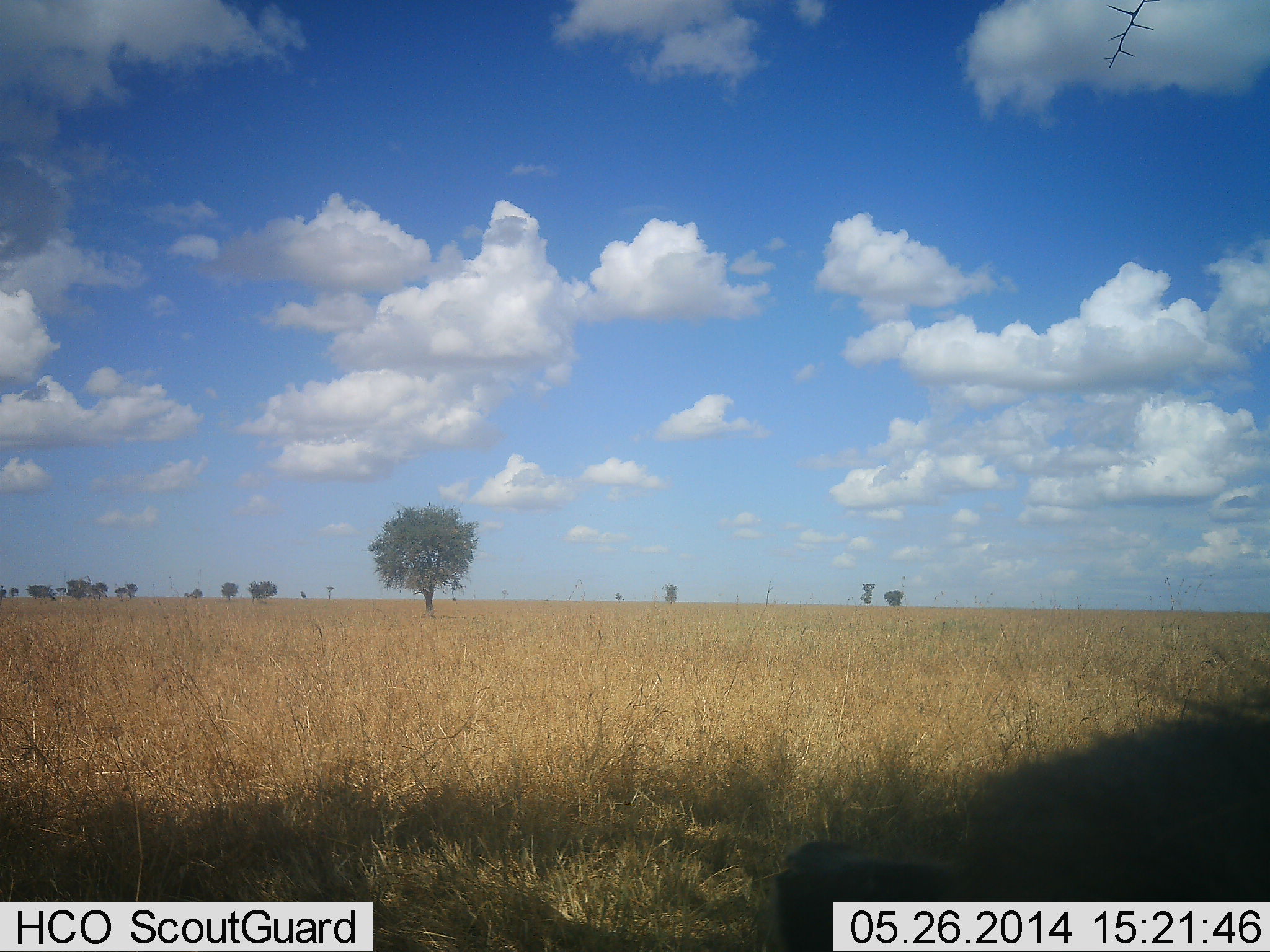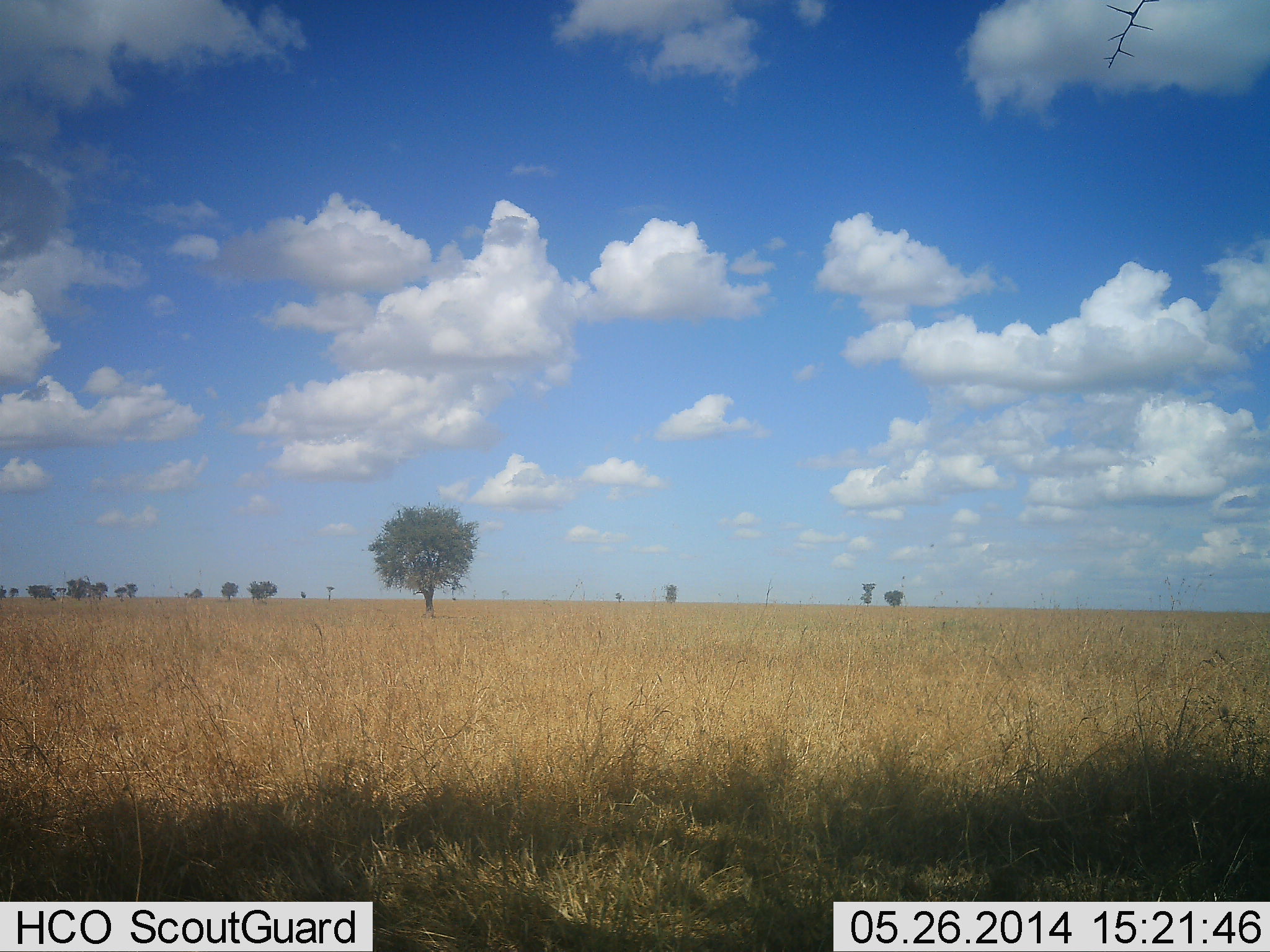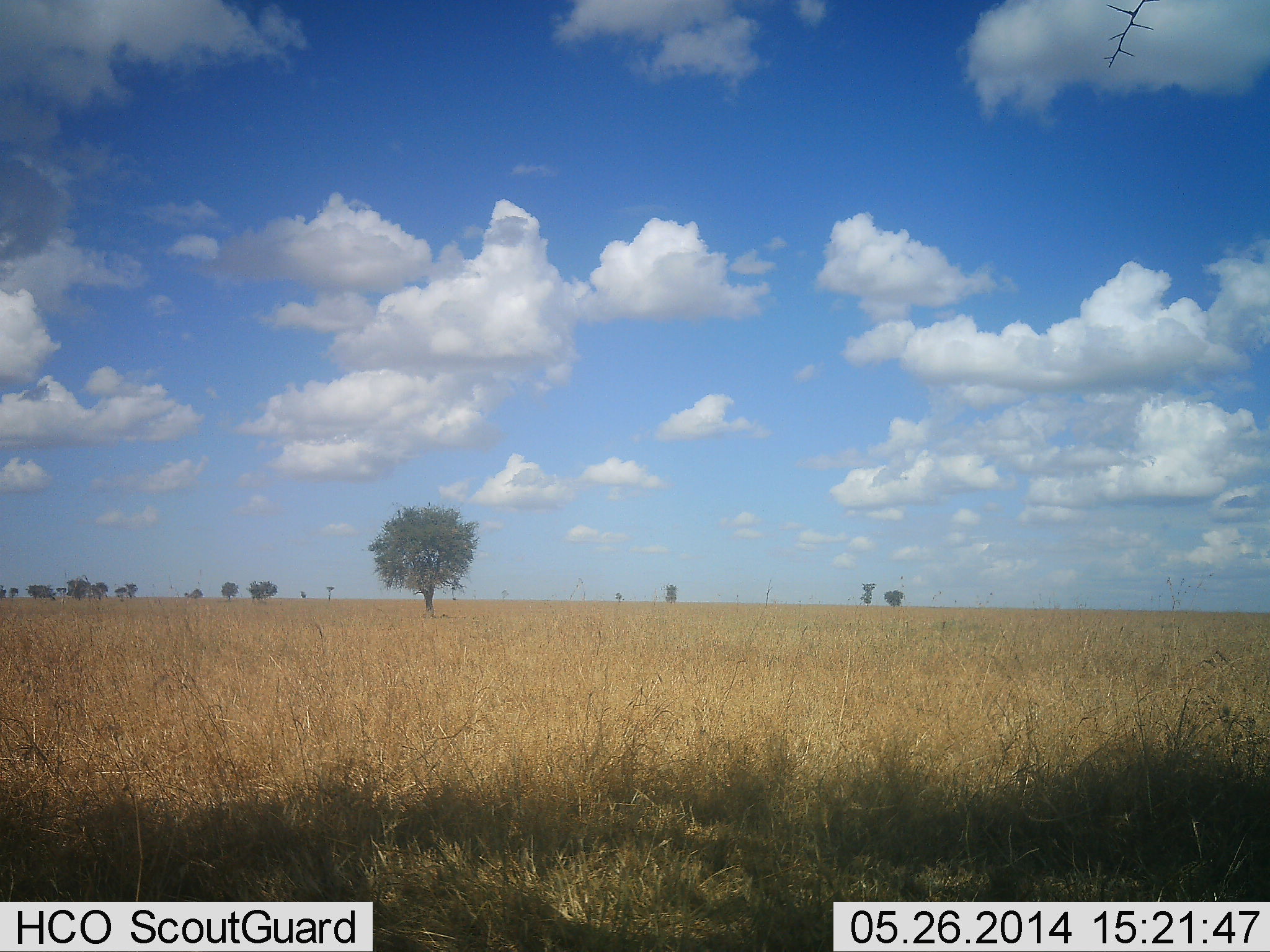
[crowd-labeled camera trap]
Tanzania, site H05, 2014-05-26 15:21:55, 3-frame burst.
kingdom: Animalia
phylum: Chordata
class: Mammalia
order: Carnivora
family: Hyaenidae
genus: Crocuta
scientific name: Crocuta crocuta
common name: spotted hyena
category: hyenaspotted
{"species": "hyenaspotted (spotted hyena) (Crocuta crocuta)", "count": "1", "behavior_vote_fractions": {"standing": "57%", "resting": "0%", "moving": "43%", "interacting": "0%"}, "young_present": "0%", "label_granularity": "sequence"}